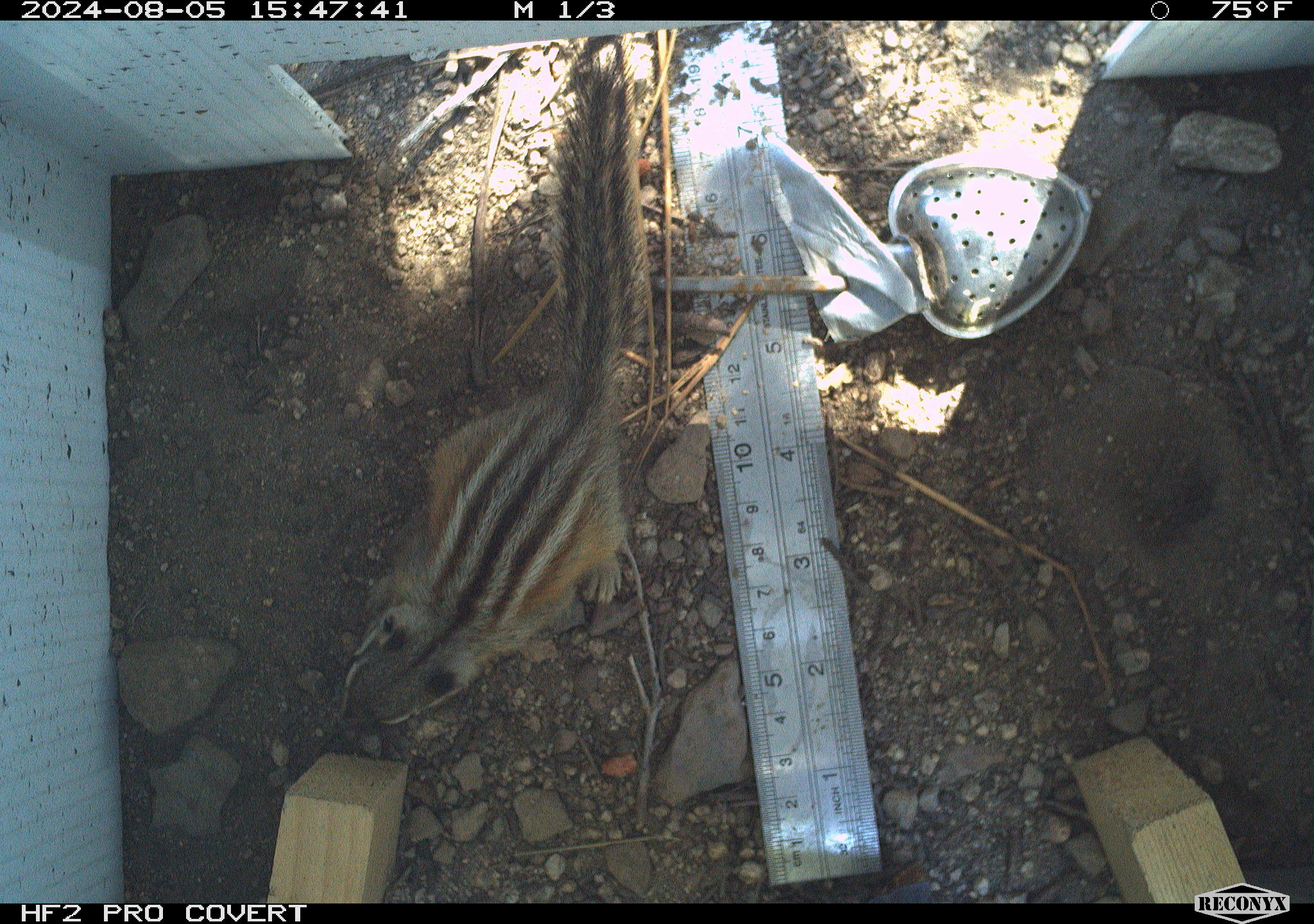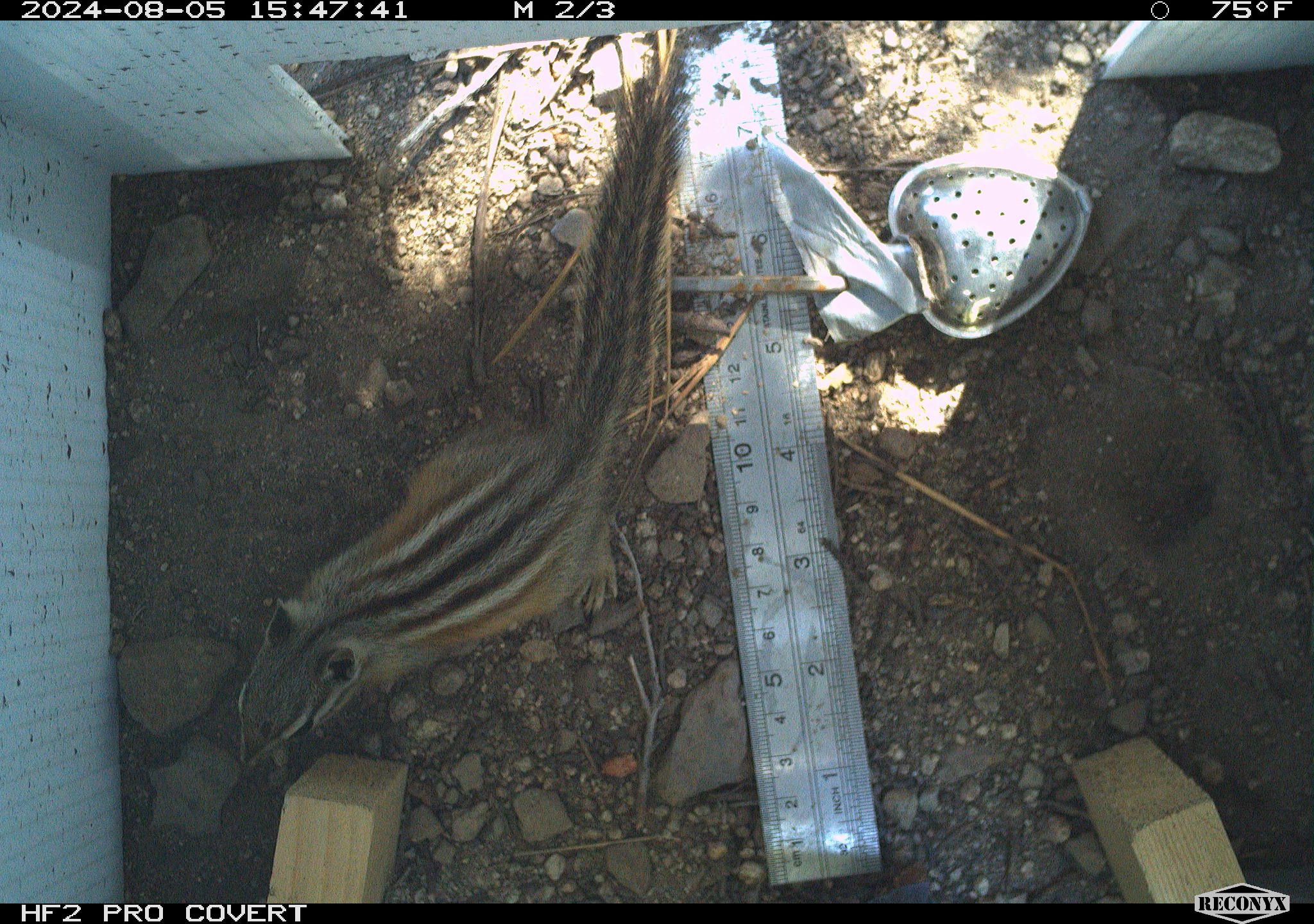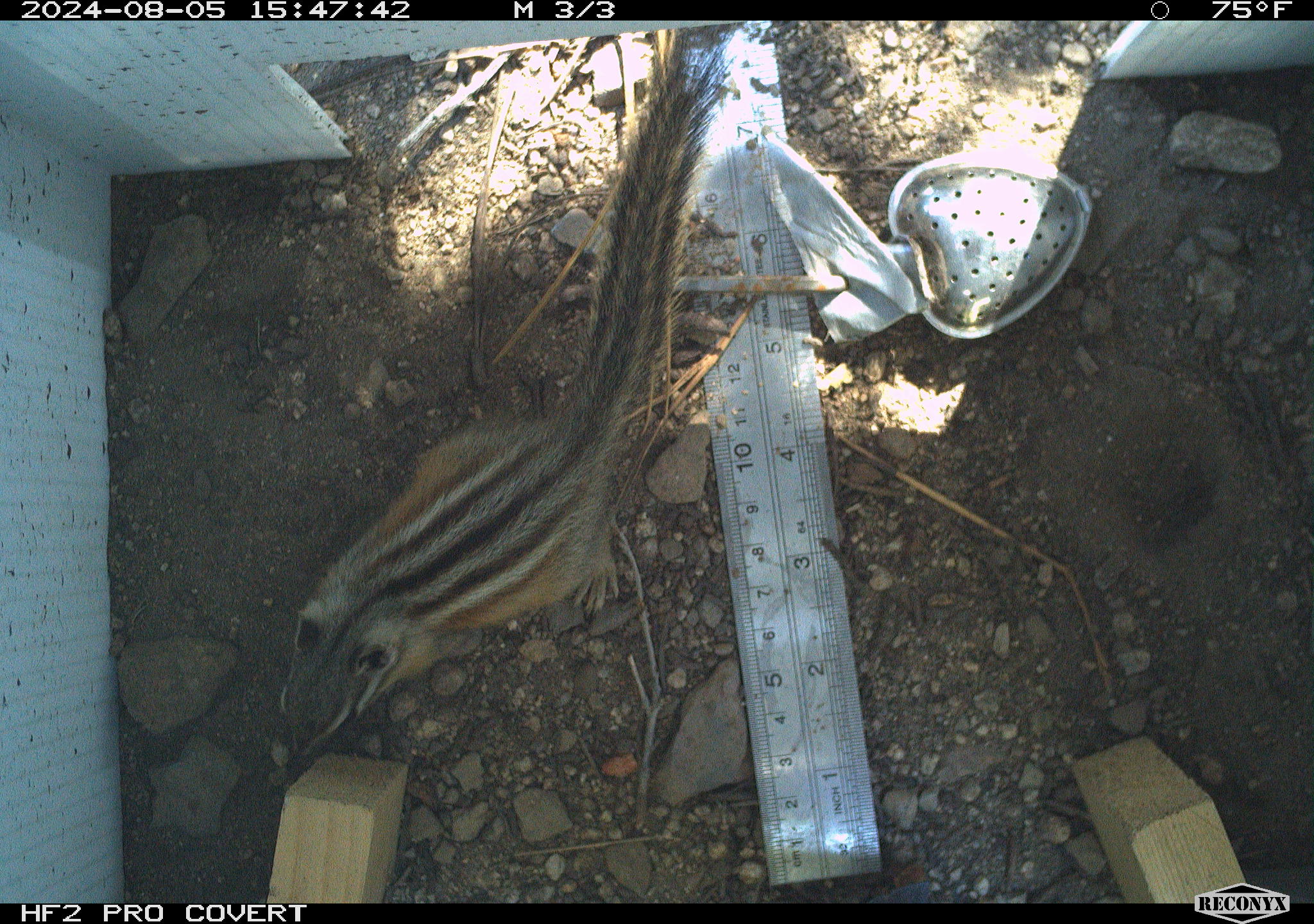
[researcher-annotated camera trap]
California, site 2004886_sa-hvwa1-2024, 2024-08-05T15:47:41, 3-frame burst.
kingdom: Animalia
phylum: Chordata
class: Mammalia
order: Rodentia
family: Sciuridae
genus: Neotamias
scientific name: Neotamias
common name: western chipmunks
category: neotamias species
Neotamias species (western chipmunks) (Neotamias).